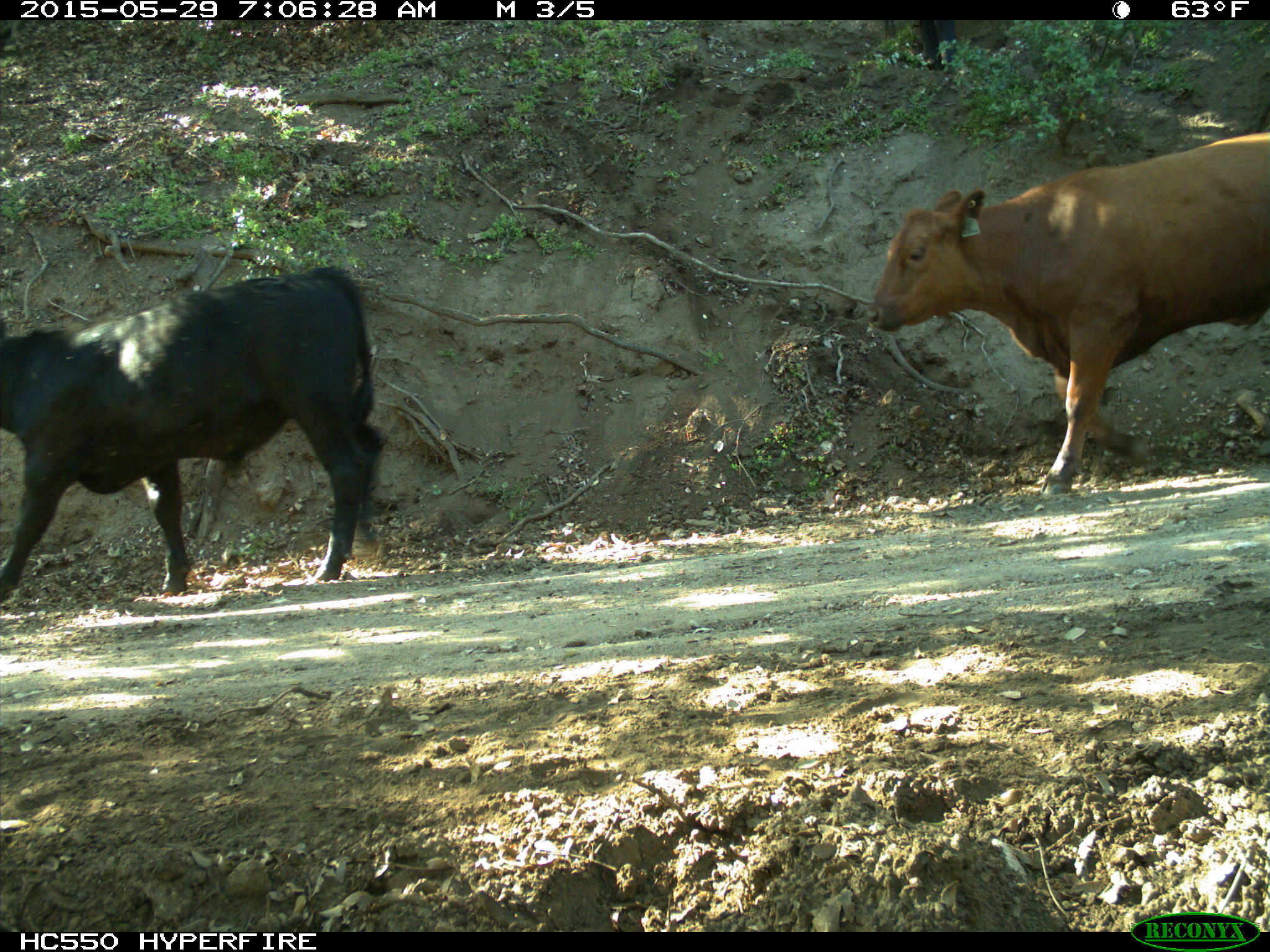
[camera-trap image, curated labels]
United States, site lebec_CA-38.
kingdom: Animalia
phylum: Chordata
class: Mammalia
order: Artiodactyla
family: Bovidae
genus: Bos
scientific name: Bos taurus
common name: domestic cow